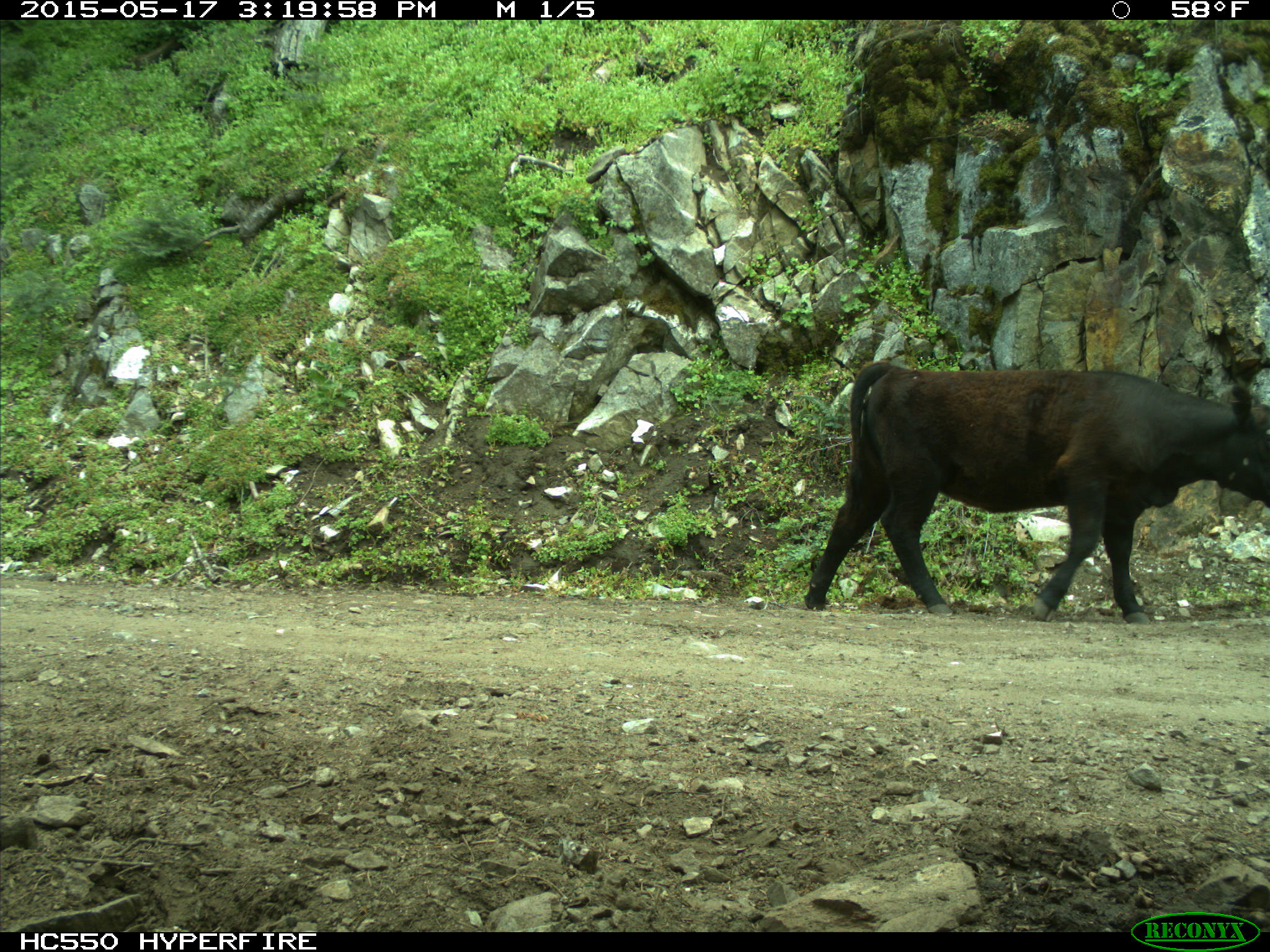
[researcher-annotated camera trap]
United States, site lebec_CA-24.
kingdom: Animalia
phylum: Chordata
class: Mammalia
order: Artiodactyla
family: Bovidae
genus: Bos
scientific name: Bos taurus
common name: domestic cow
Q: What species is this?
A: Bos taurus (domestic cow).